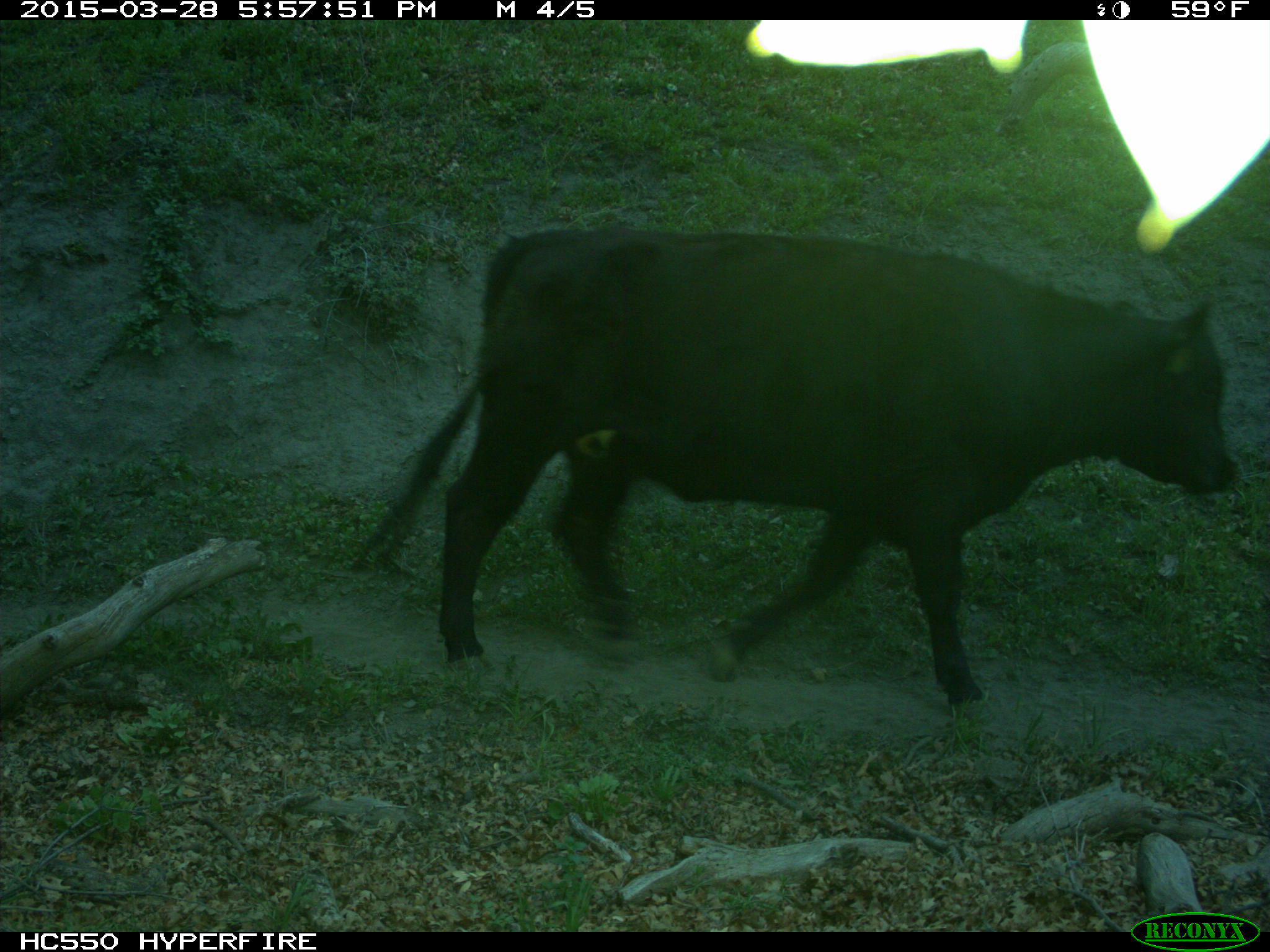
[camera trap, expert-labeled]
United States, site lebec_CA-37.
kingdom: Animalia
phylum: Chordata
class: Mammalia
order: Artiodactyla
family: Bovidae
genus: Bos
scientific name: Bos taurus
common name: domestic cow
Bos taurus (domestic cow).